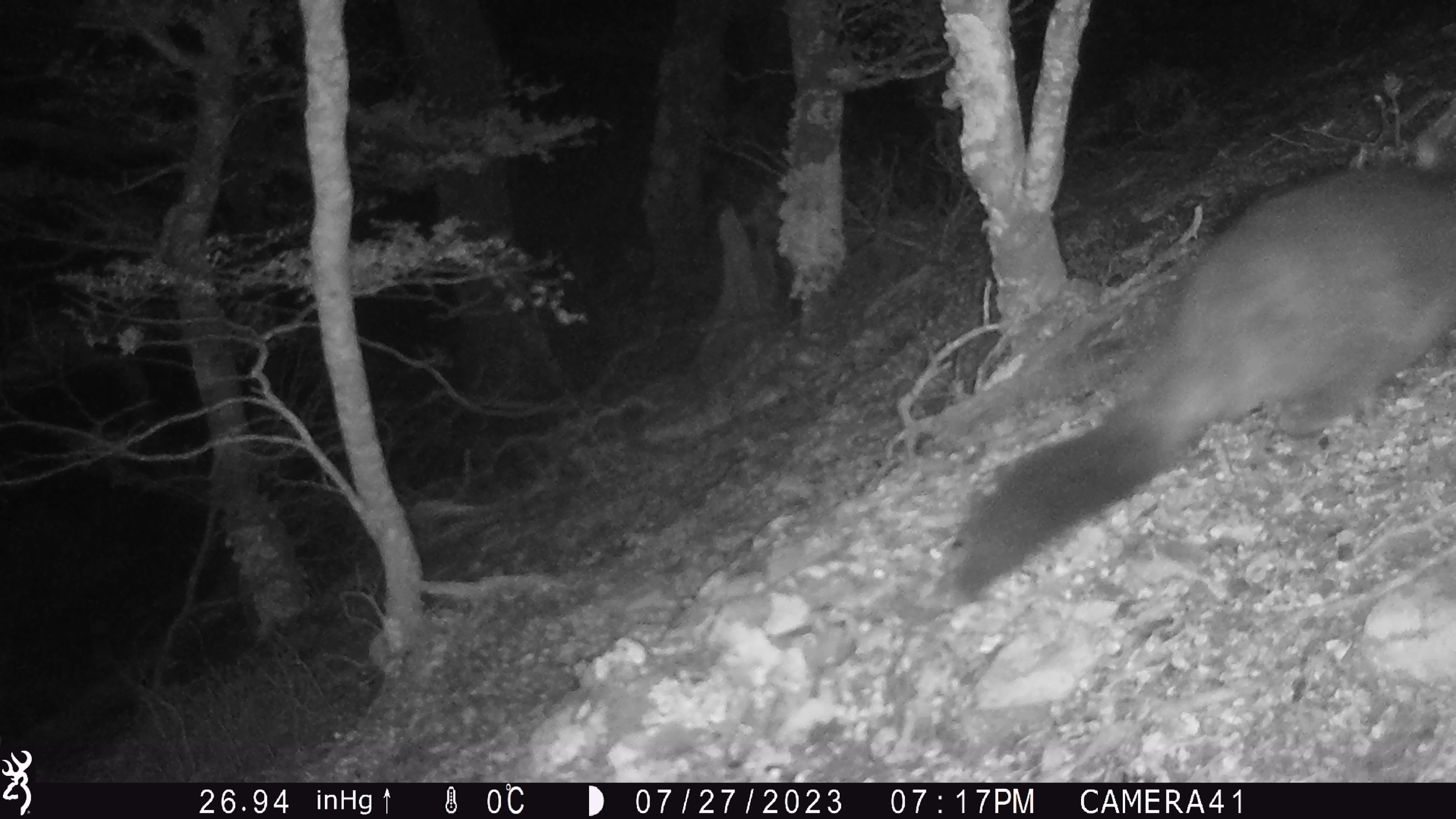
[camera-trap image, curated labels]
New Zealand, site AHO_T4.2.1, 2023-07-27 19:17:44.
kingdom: Animalia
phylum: Chordata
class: Mammalia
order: Carnivora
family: Mustelidae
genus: Mustela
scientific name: Mustela erminea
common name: stoat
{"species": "stoat (Mustela erminea)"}